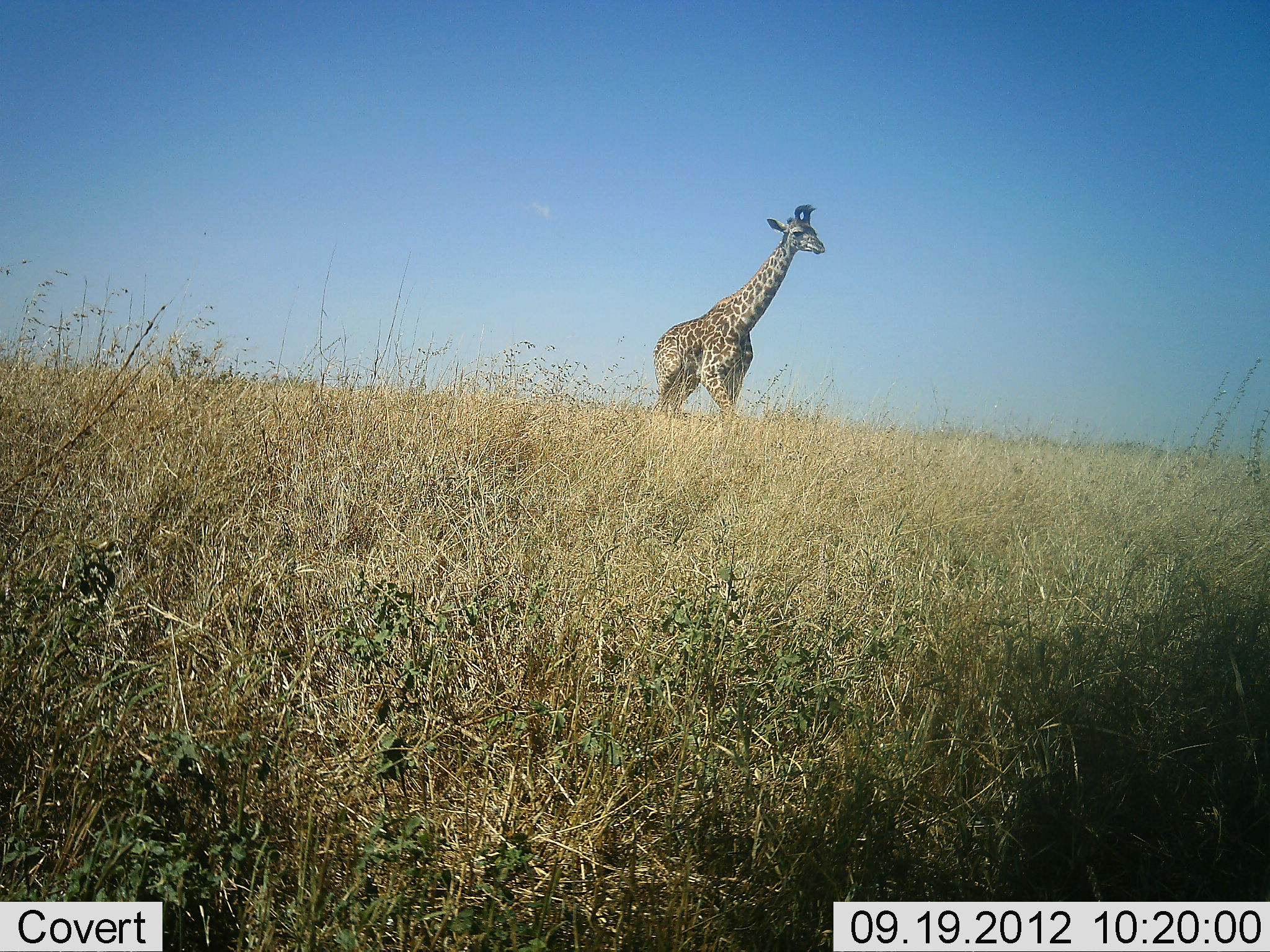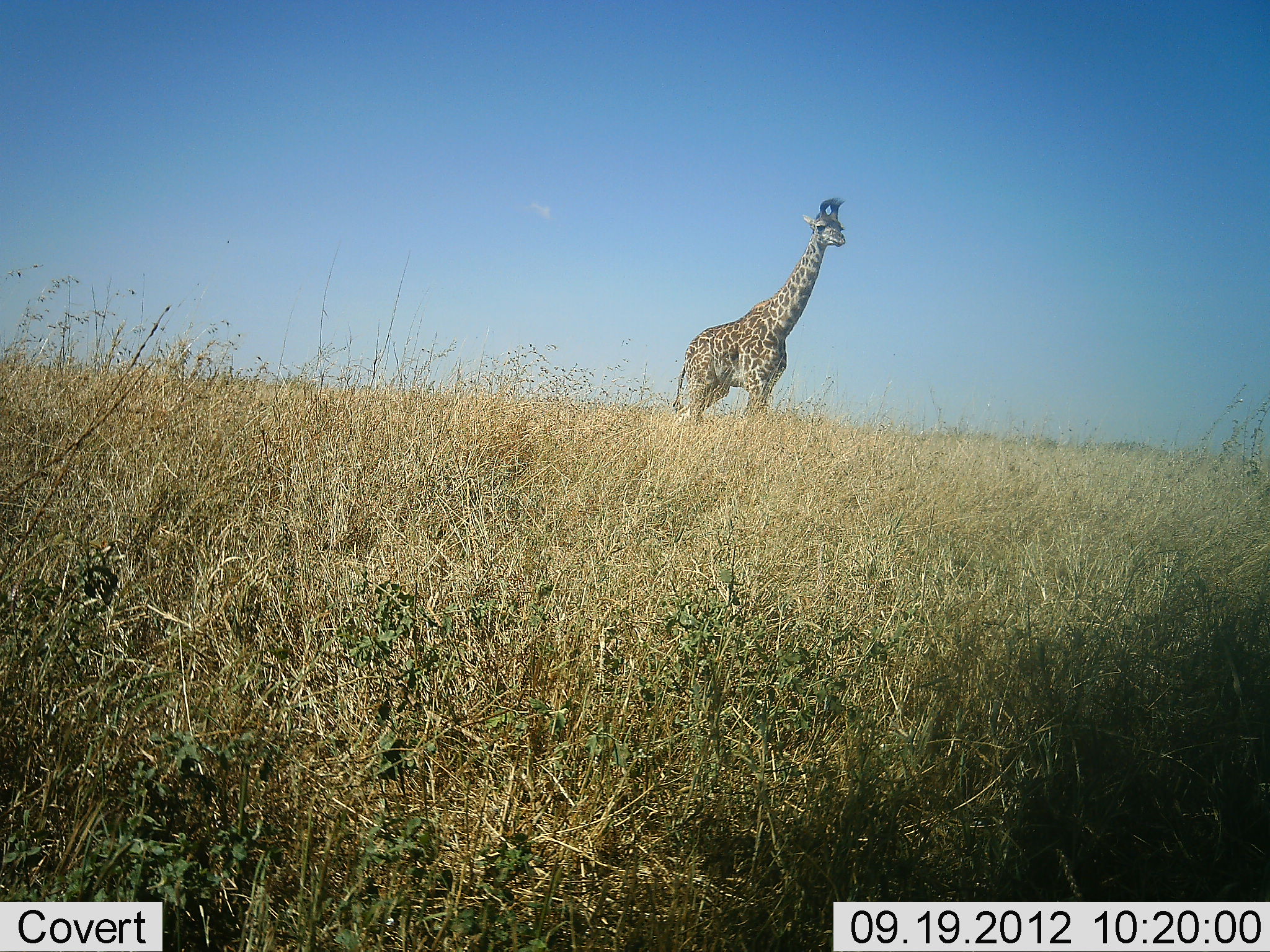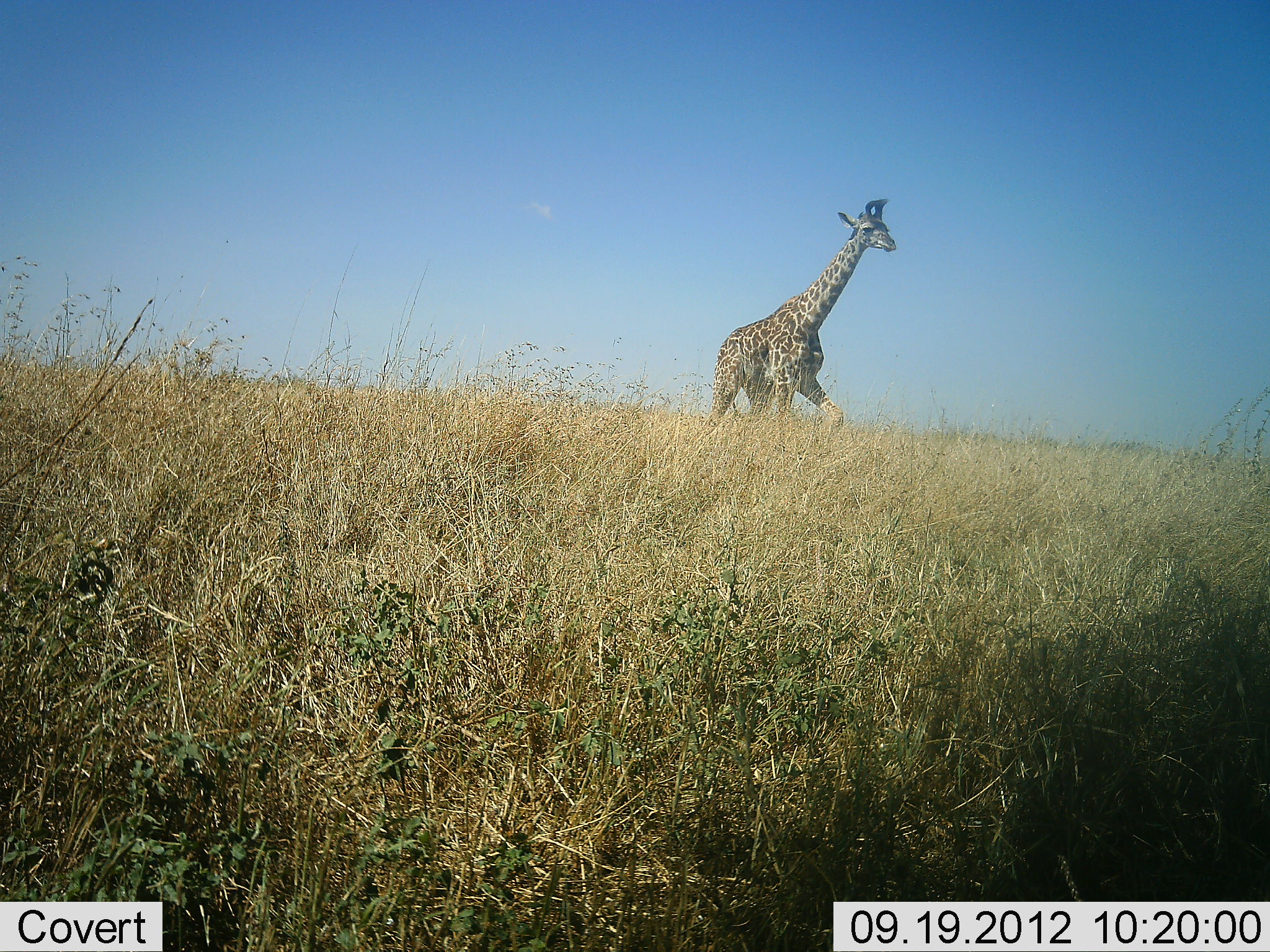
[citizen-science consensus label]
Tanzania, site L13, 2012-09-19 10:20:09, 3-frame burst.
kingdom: Animalia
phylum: Chordata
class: Mammalia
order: Artiodactyla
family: Giraffidae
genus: Giraffa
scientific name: Giraffa camelopardalis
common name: giraffe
Giraffe (Giraffa camelopardalis), count 1. Behavior (volunteer vote fractions): standing 10%, resting 0%, moving 90%, interacting 0%. Young present (vote fraction): 10%. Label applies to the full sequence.